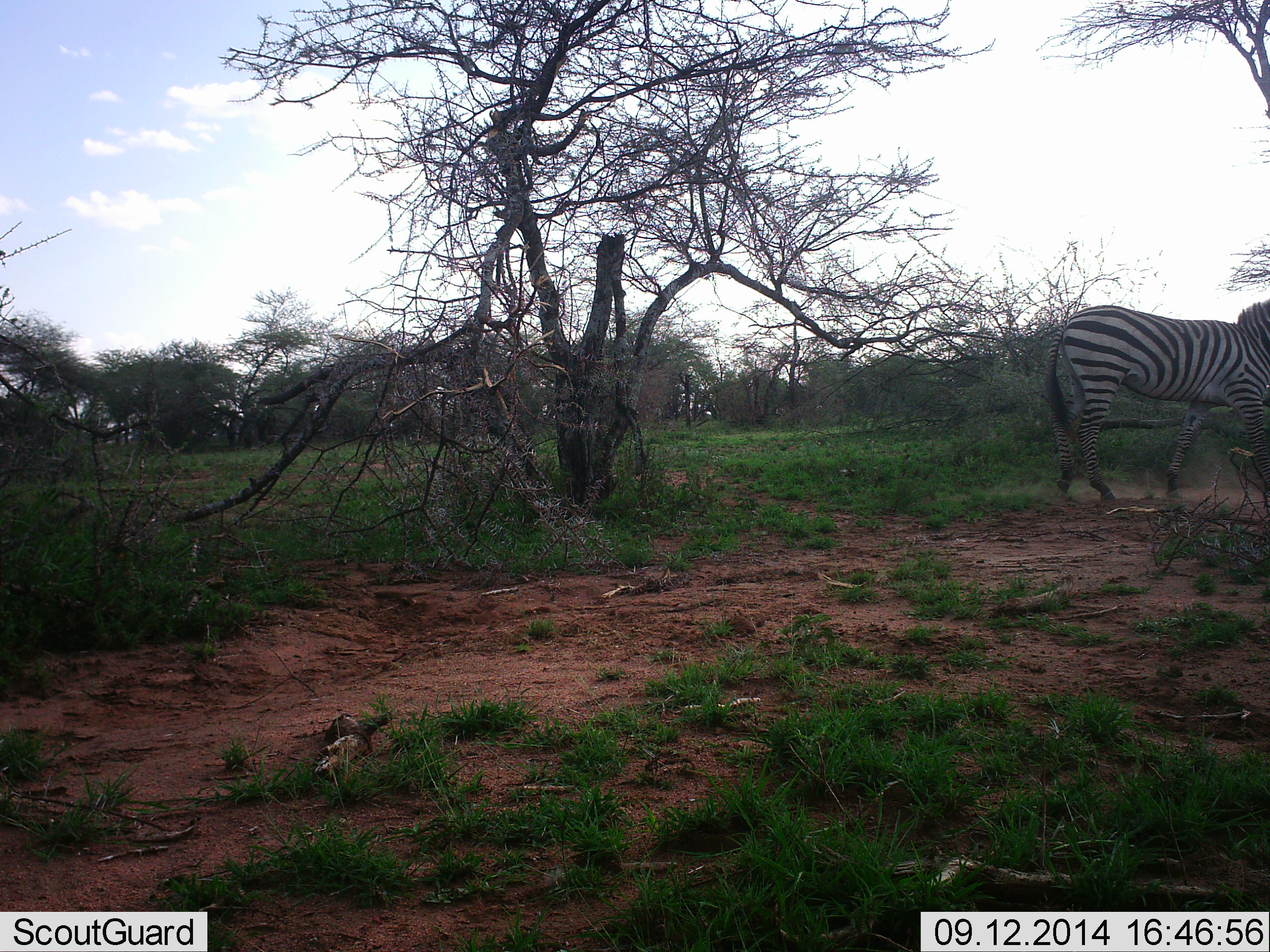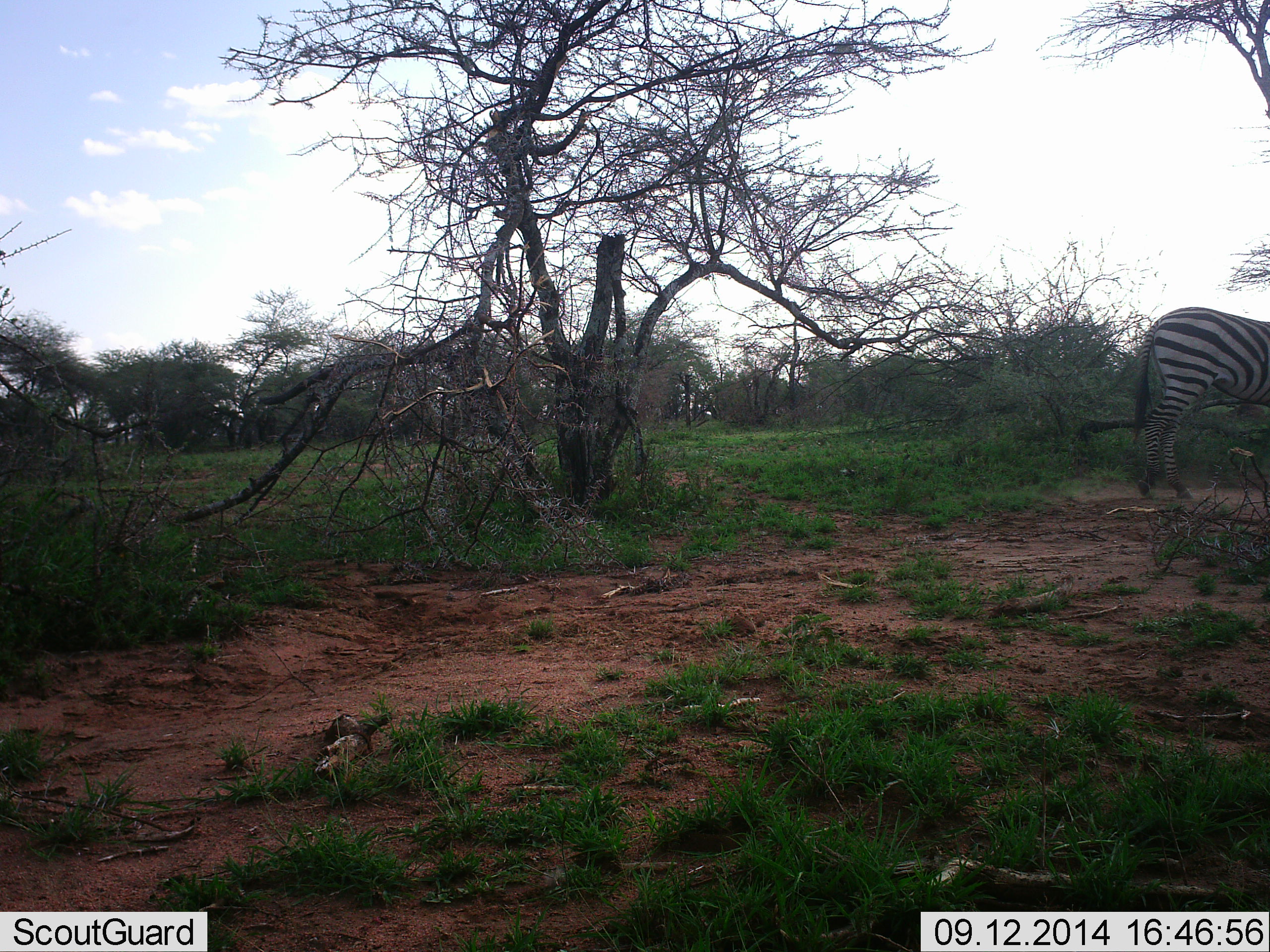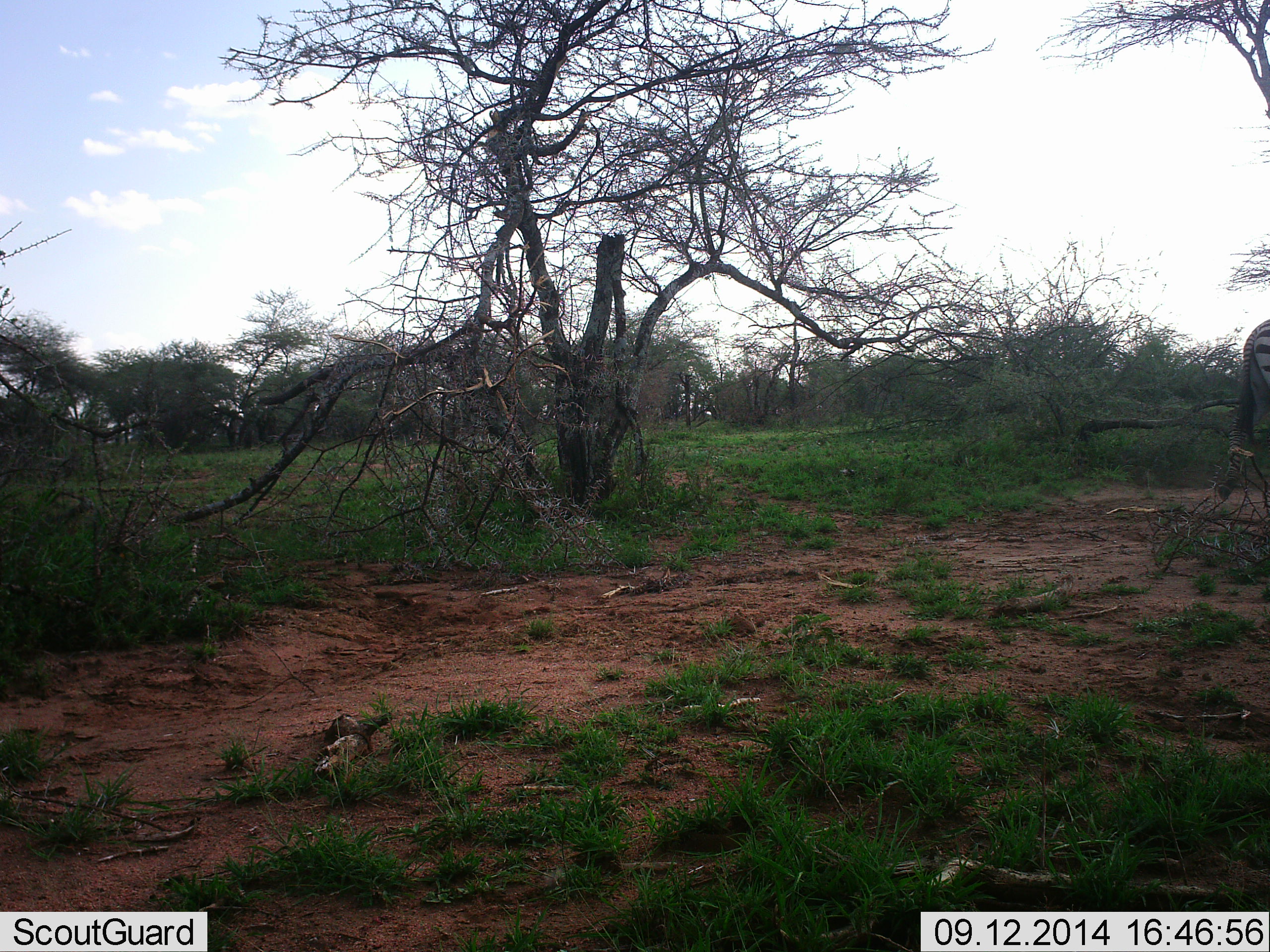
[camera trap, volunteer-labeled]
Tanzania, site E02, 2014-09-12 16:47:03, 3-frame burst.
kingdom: Animalia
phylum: Chordata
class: Mammalia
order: Perissodactyla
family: Equidae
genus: Equus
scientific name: Equus quagga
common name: plains zebra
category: zebra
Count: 1.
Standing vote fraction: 20%.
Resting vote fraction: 0%.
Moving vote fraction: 90%.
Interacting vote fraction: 0%.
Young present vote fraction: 0%.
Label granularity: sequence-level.